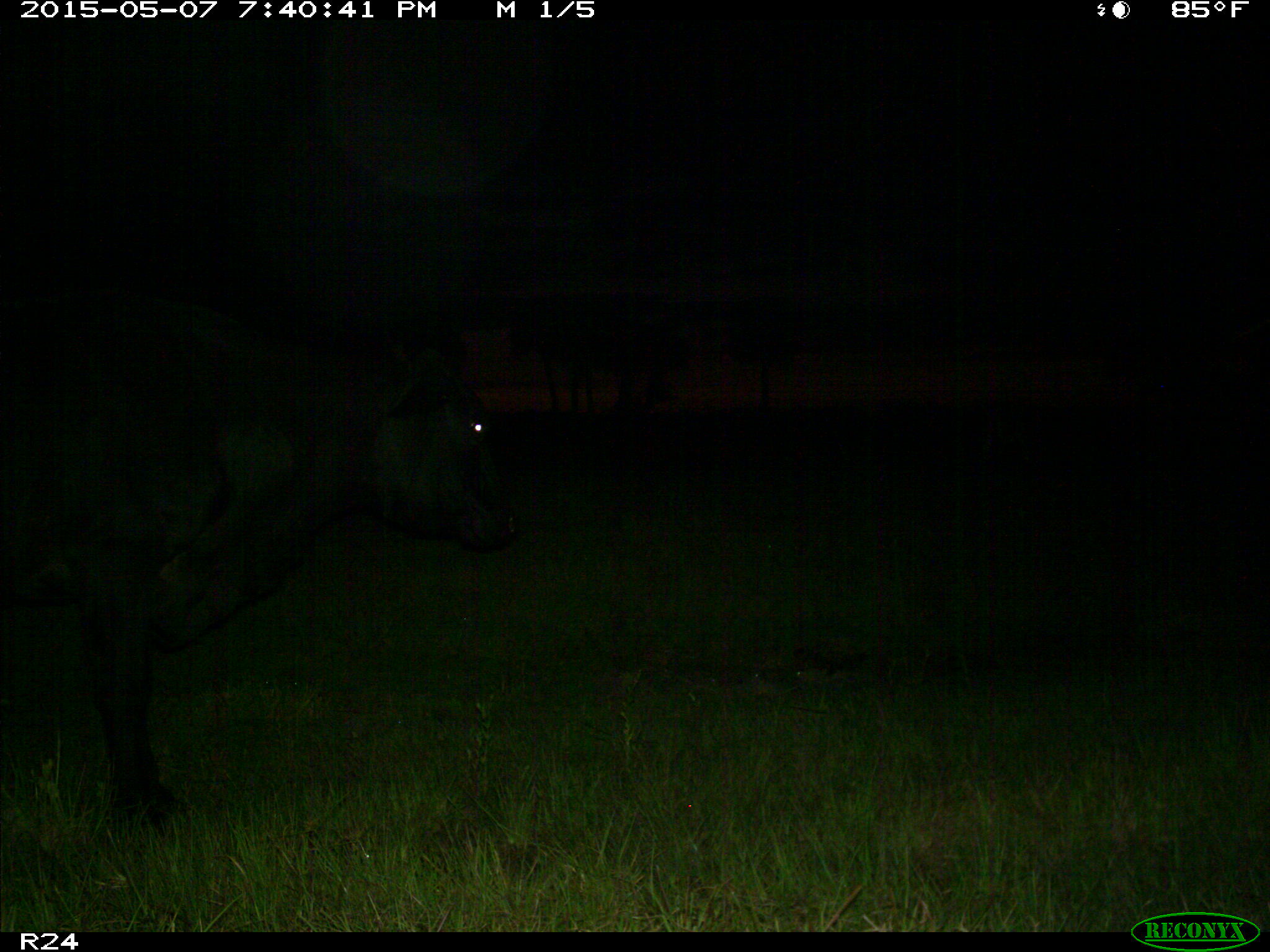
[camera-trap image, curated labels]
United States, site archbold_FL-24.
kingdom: Animalia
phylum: Chordata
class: Mammalia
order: Artiodactyla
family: Bovidae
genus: Bos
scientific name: Bos taurus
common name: domestic cow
Bos taurus (domestic cow).